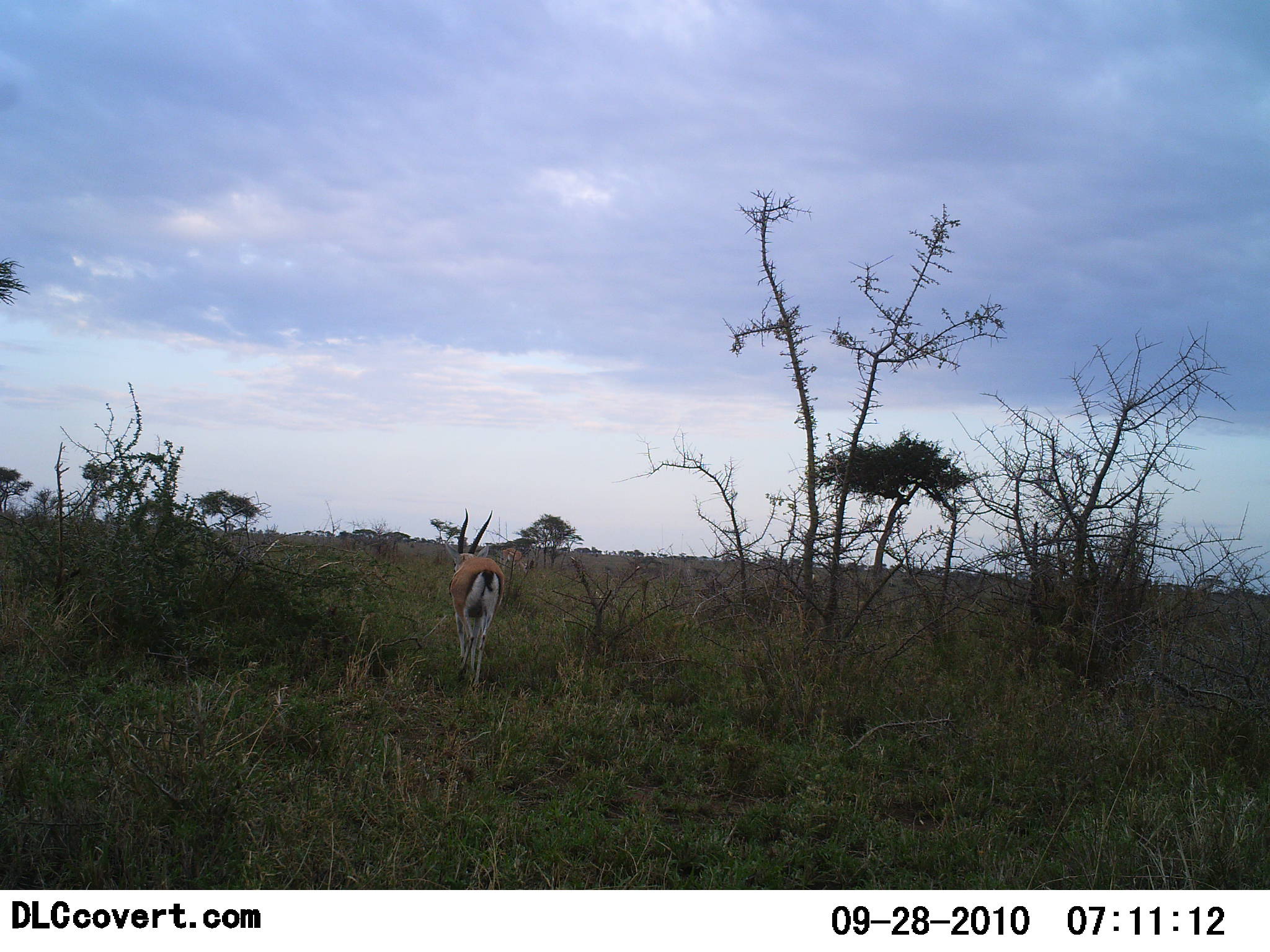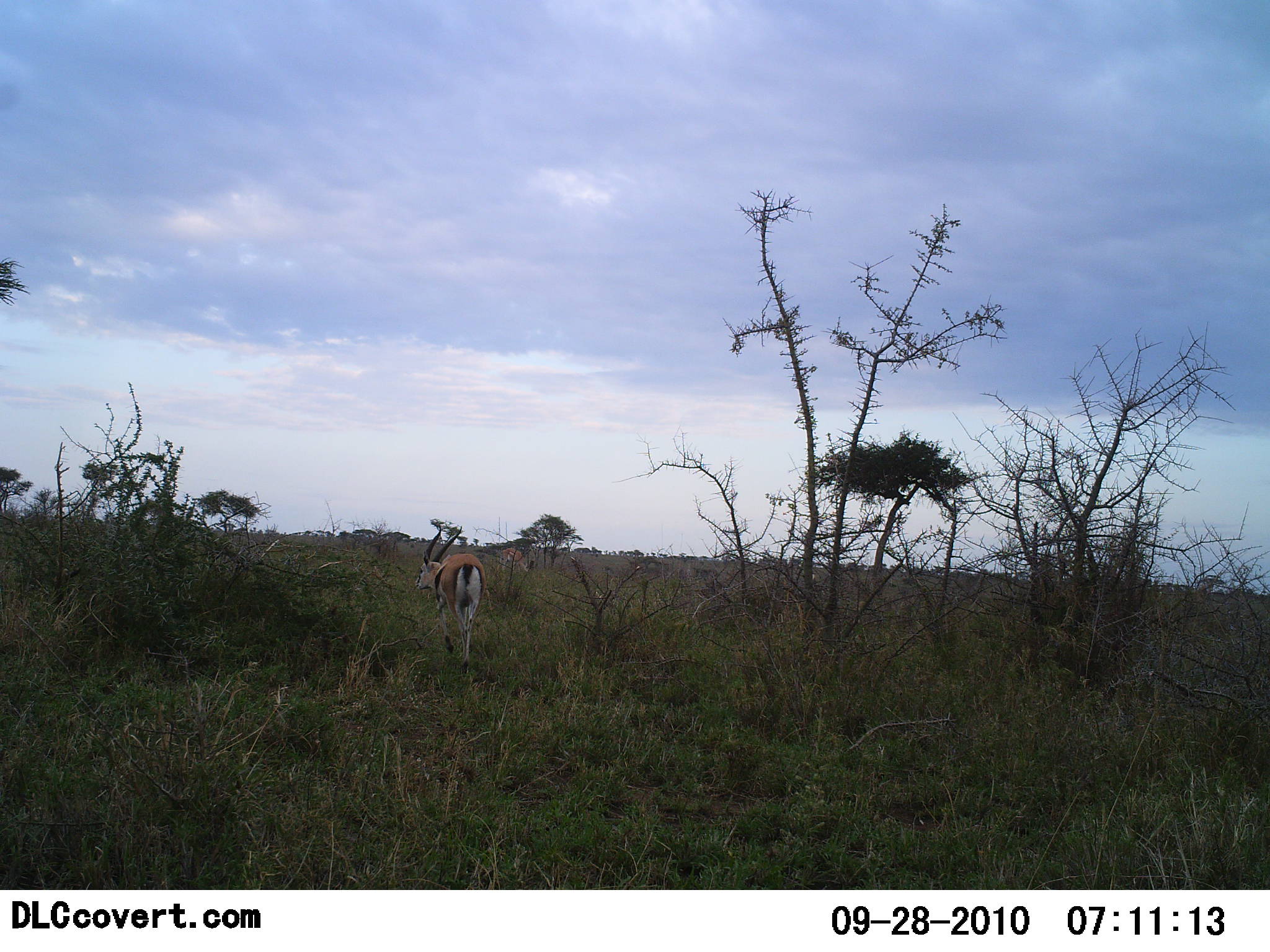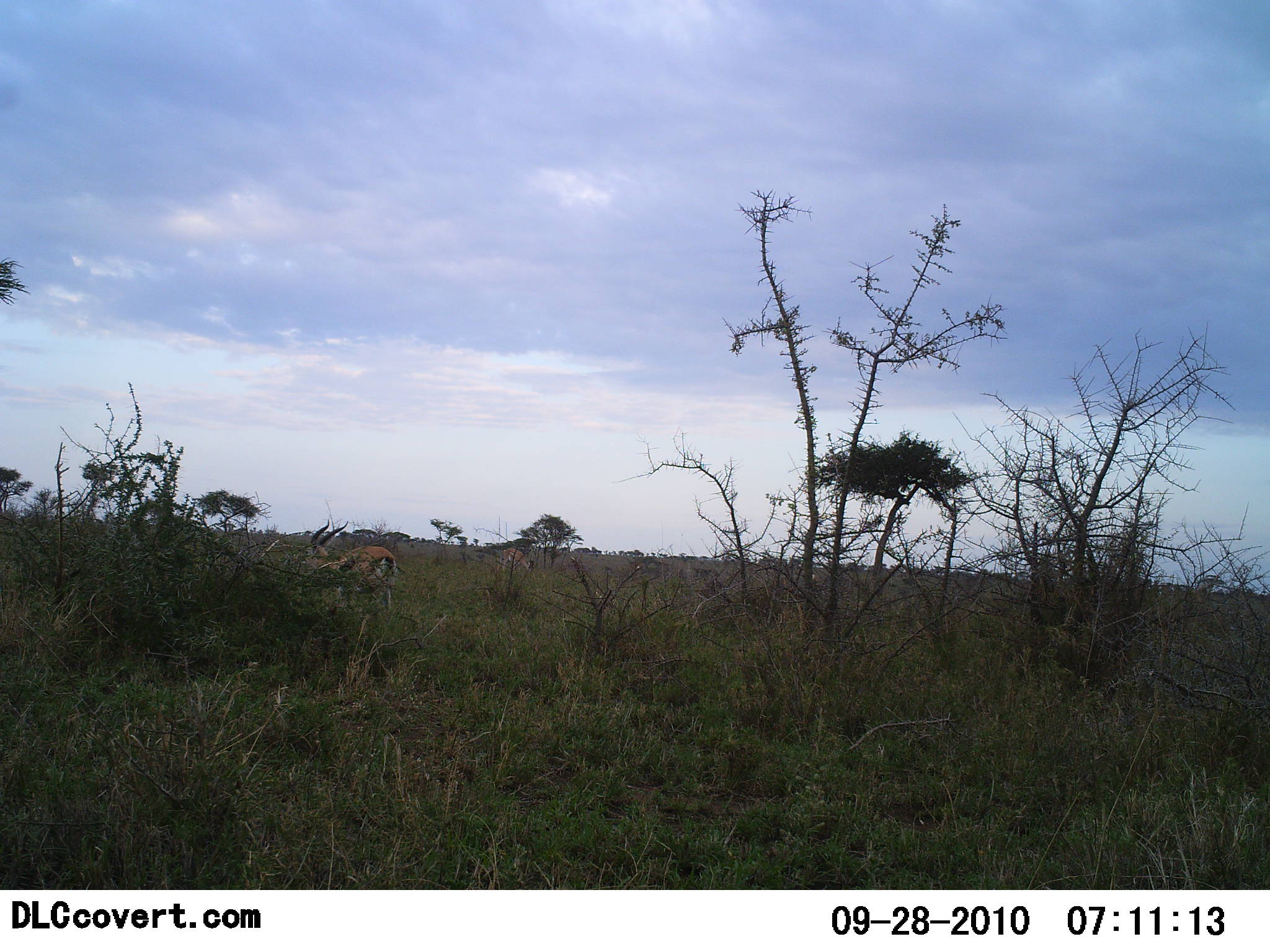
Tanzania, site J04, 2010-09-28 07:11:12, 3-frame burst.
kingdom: Animalia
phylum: Chordata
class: Mammalia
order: Artiodactyla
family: Bovidae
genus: Eudorcas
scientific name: Eudorcas thomsonii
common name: thomson's gazelle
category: gazellethomsons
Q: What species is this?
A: Gazellethomsons (thomson's gazelle) (Eudorcas thomsonii).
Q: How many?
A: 1.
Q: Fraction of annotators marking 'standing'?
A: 13%.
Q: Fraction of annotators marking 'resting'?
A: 0%.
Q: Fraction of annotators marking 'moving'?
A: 87%.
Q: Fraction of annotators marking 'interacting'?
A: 0%.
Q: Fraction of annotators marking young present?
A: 0%.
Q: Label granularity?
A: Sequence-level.